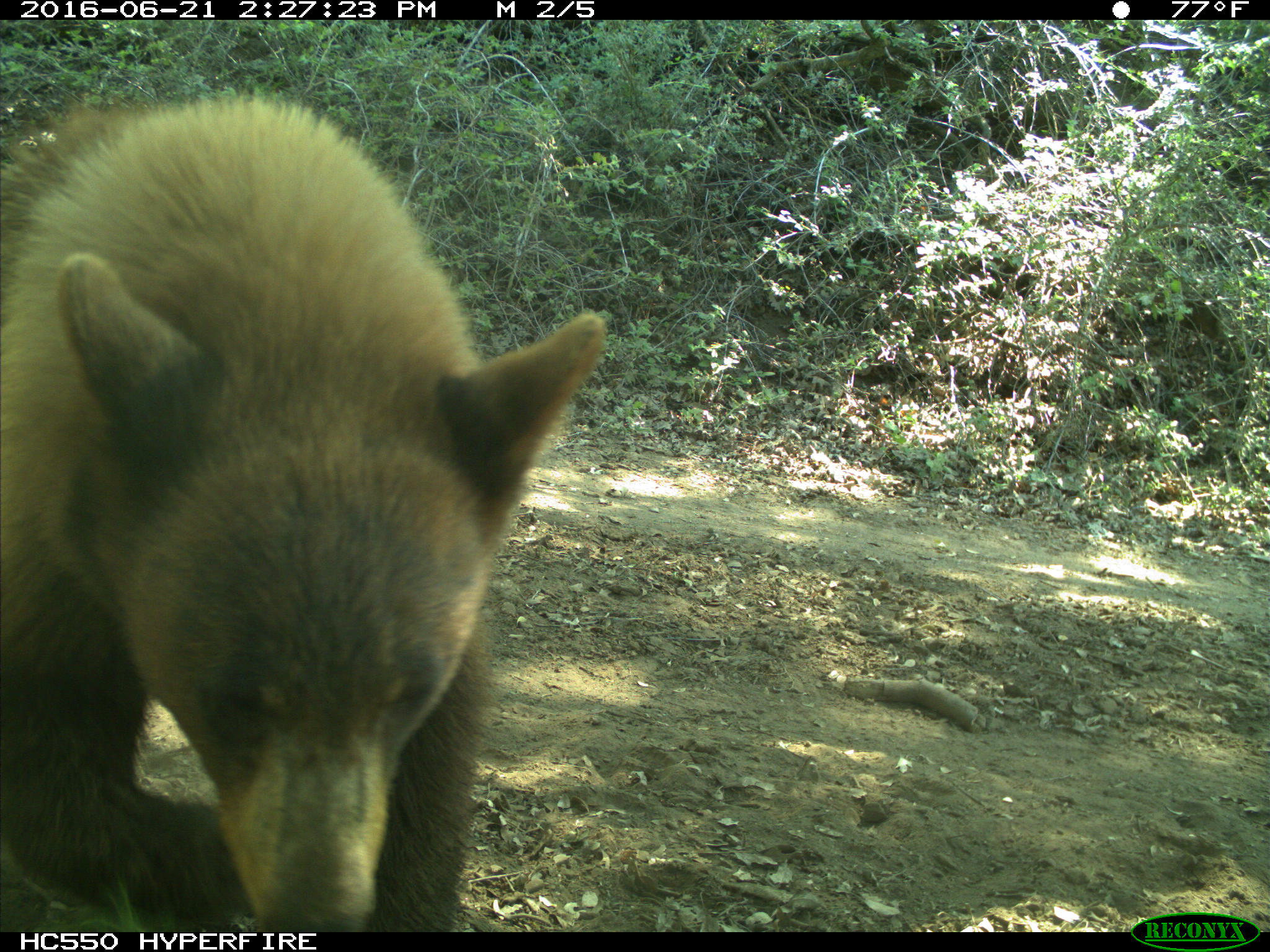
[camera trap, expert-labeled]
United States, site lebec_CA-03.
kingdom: Animalia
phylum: Chordata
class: Mammalia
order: Carnivora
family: Ursidae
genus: Ursus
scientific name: Ursus americanus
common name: american black bear